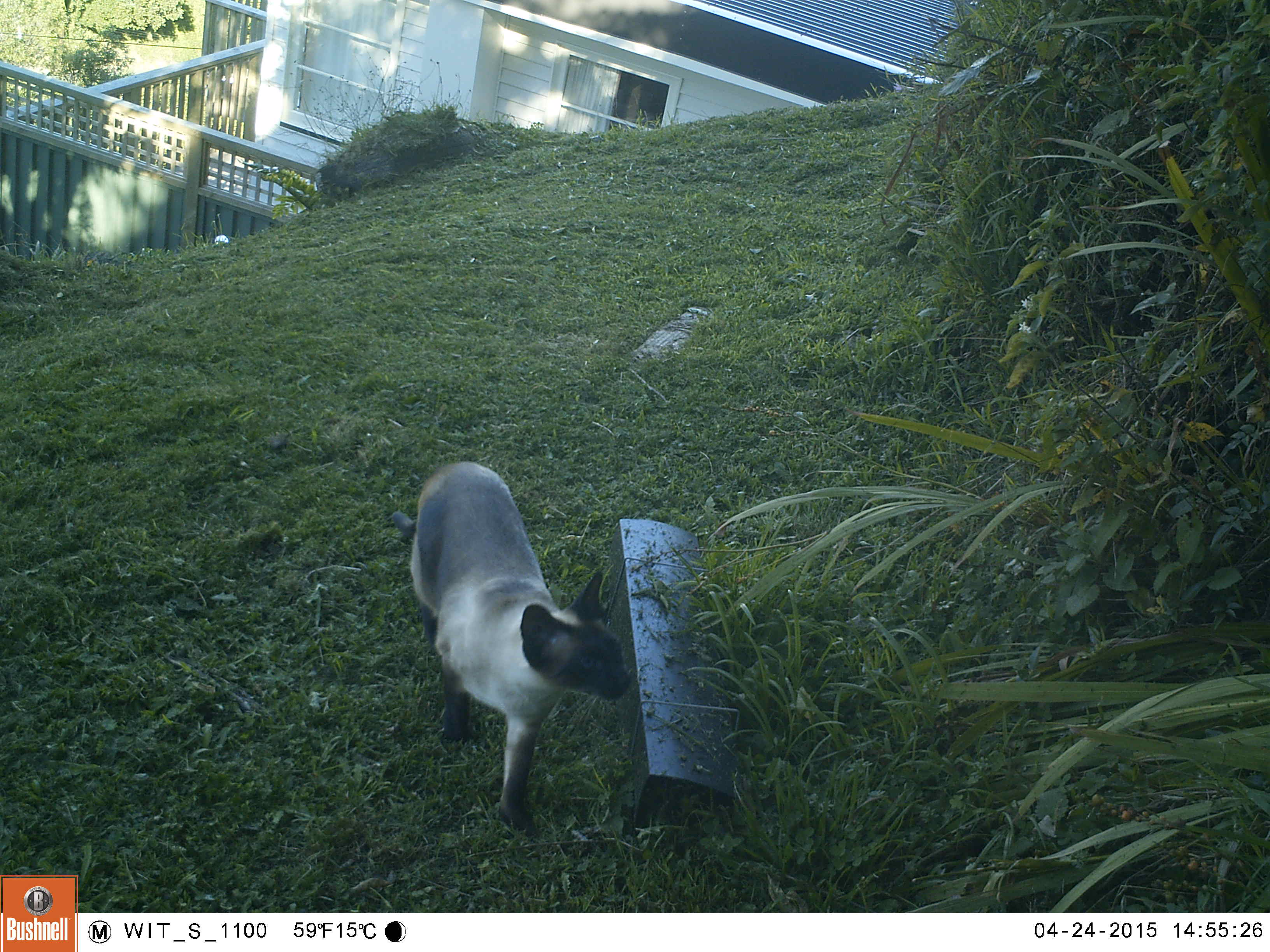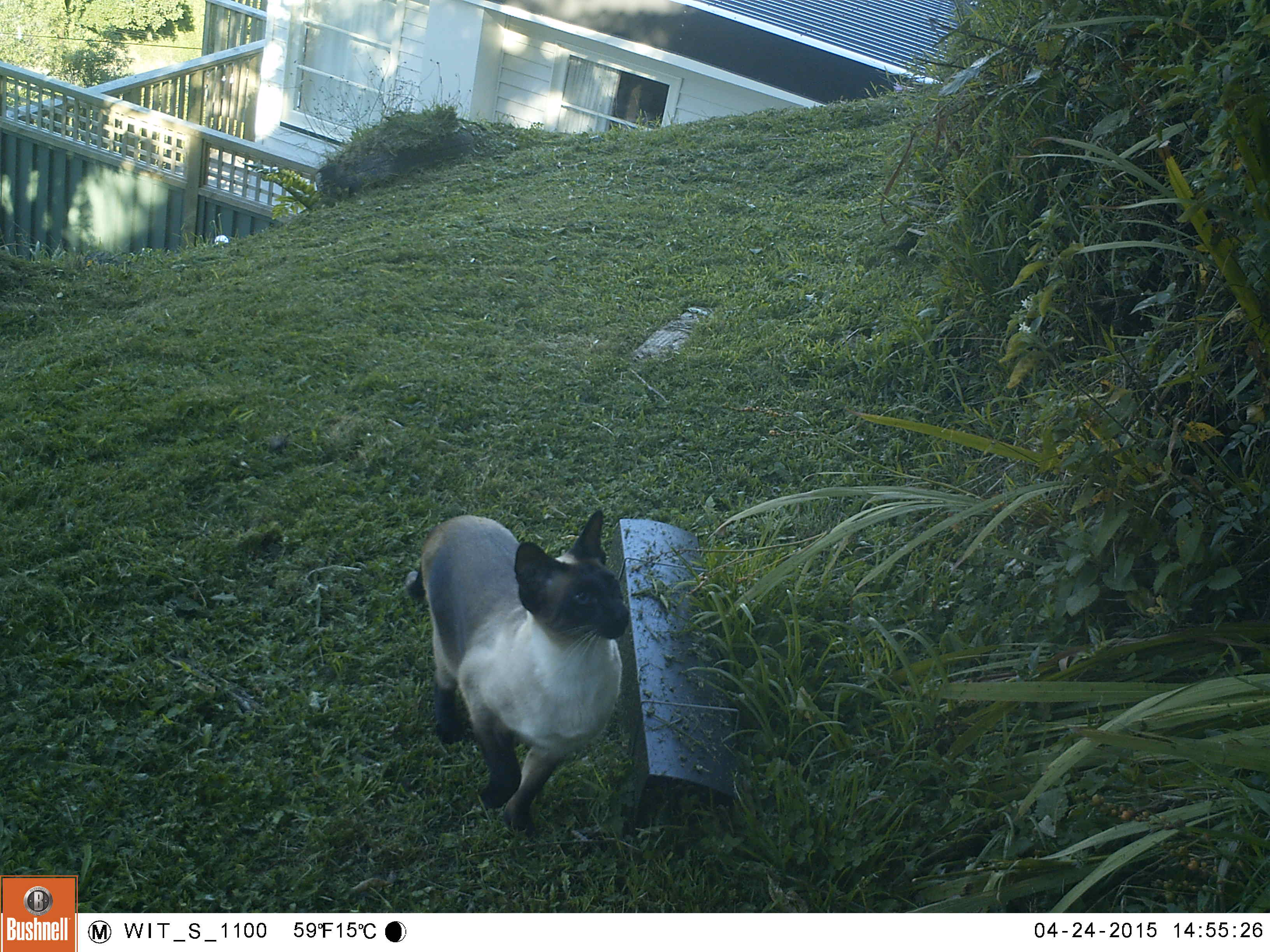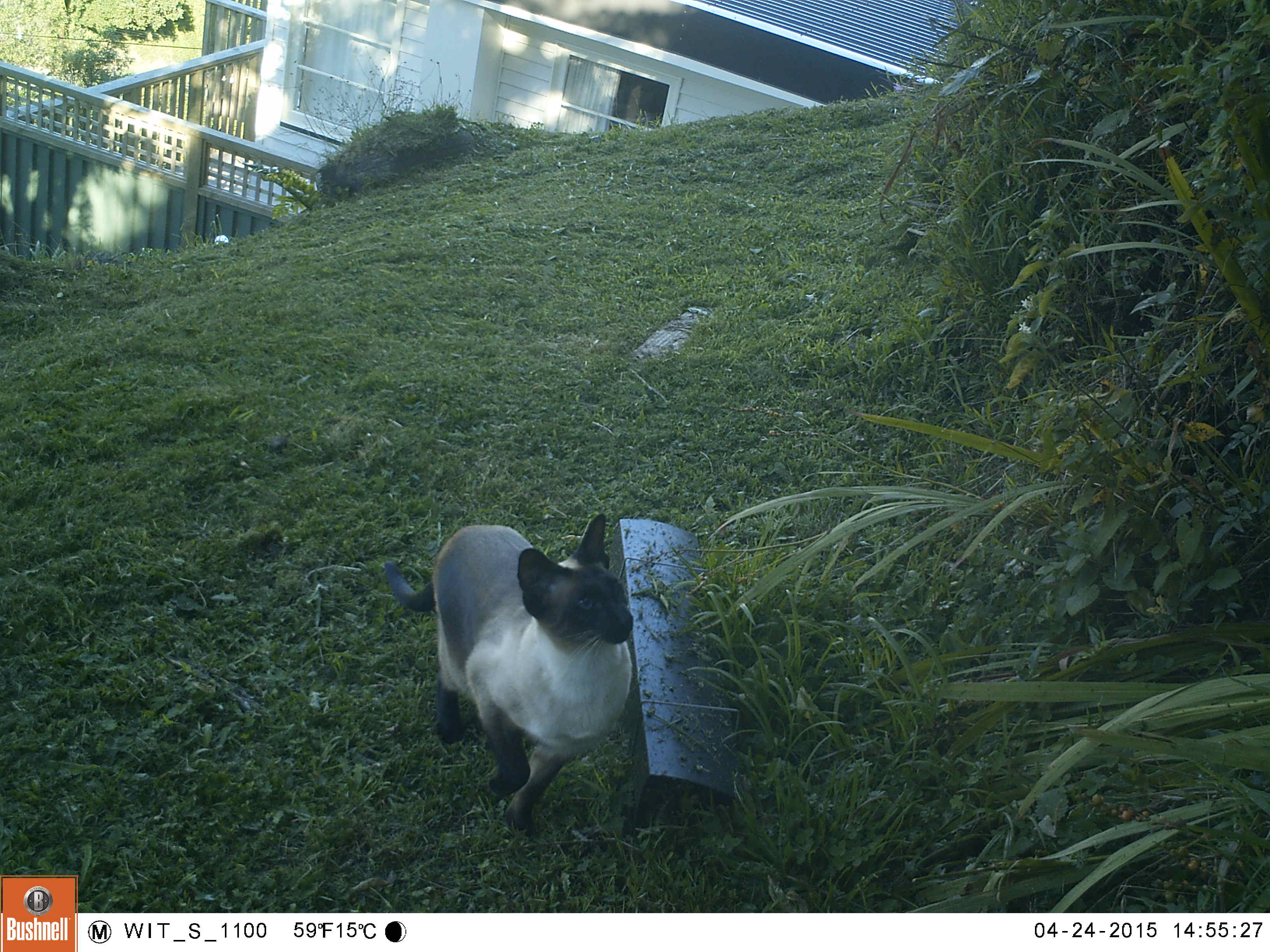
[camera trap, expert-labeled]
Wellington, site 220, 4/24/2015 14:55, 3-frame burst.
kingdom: Animalia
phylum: Chordata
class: Mammalia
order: Carnivora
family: Felidae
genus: Felis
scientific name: Felis catus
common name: cat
Cat (Felis catus).